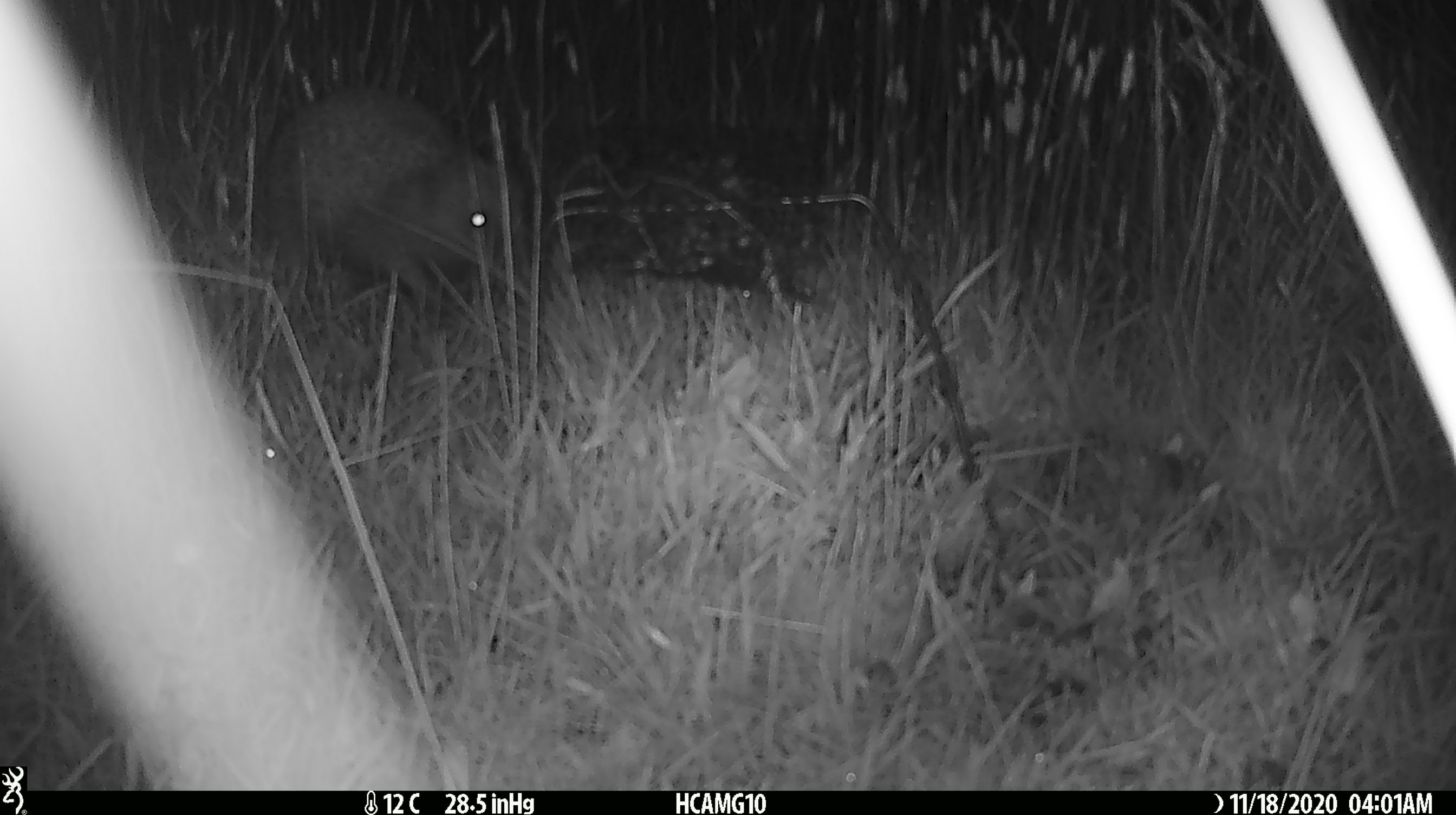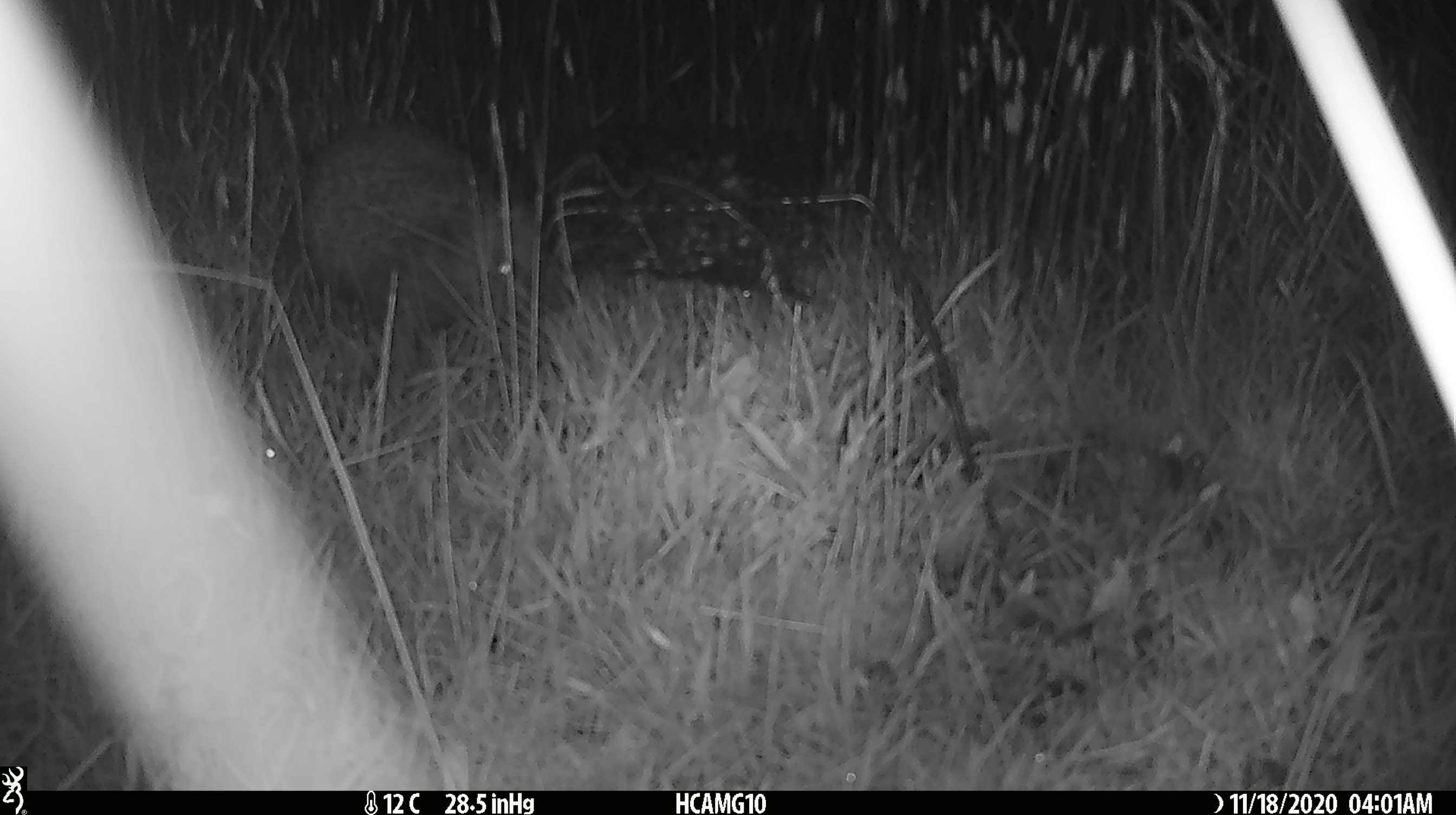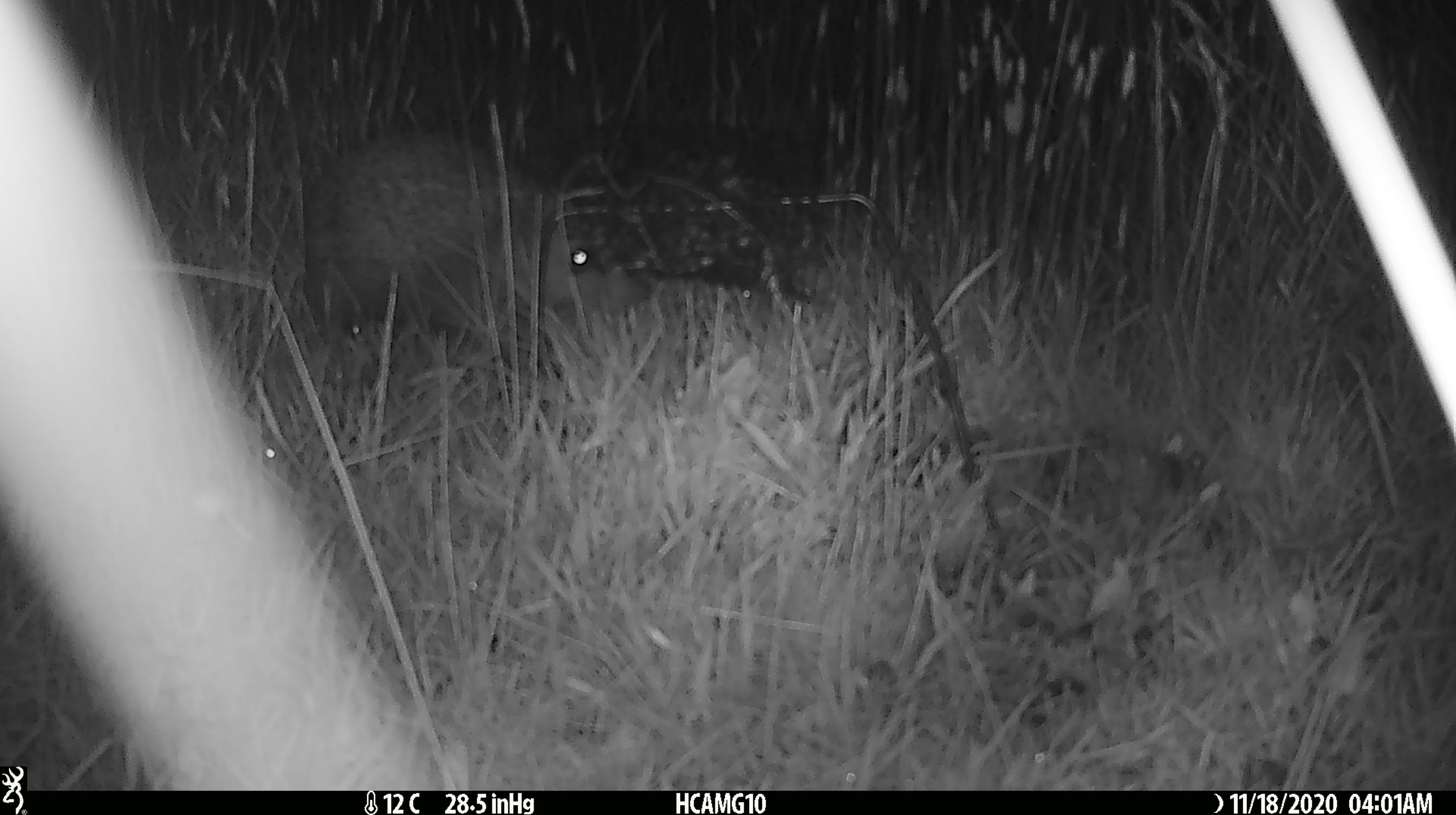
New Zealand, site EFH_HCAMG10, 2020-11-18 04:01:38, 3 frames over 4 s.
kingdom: Animalia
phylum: Chordata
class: Mammalia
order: Eulipotyphla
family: Erinaceidae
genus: Erinaceus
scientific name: Erinaceus europaeus europaeus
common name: european hedgehog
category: hedgehog